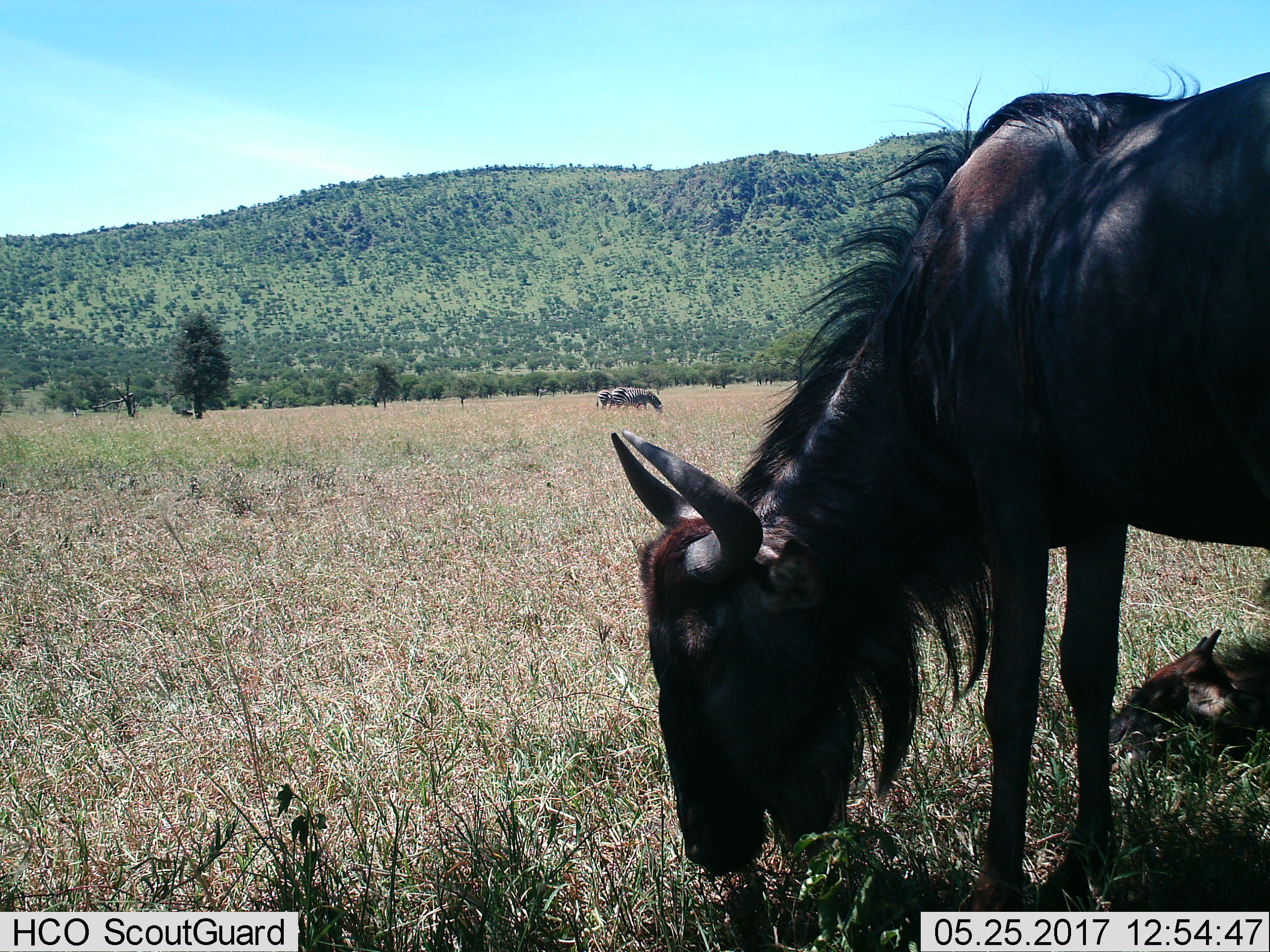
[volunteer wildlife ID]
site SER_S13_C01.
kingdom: Animalia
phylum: Chordata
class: Mammalia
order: Artiodactyla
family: Bovidae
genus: Connochaetes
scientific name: Connochaetes taurinus taurinus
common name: blue wildebeest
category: wildebeestblue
Wildebeestblue (blue wildebeest) (Connochaetes taurinus taurinus), count 2. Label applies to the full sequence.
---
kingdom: Animalia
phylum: Chordata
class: Mammalia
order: Perissodactyla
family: Equidae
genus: Equus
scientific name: Equus quagga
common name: plains zebra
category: zebraplains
Zebraplains (plains zebra) (Equus quagga), count 2. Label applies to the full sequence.